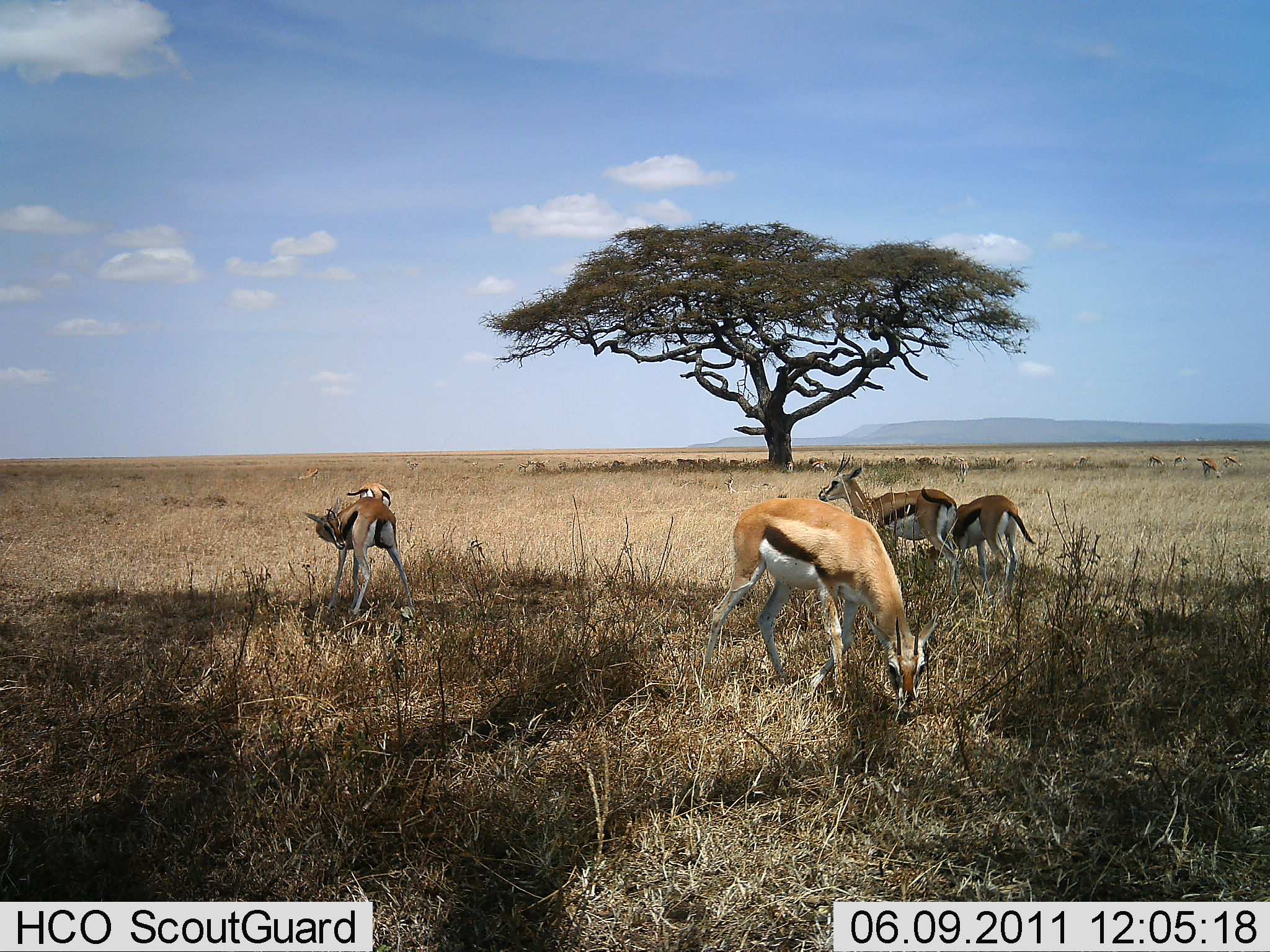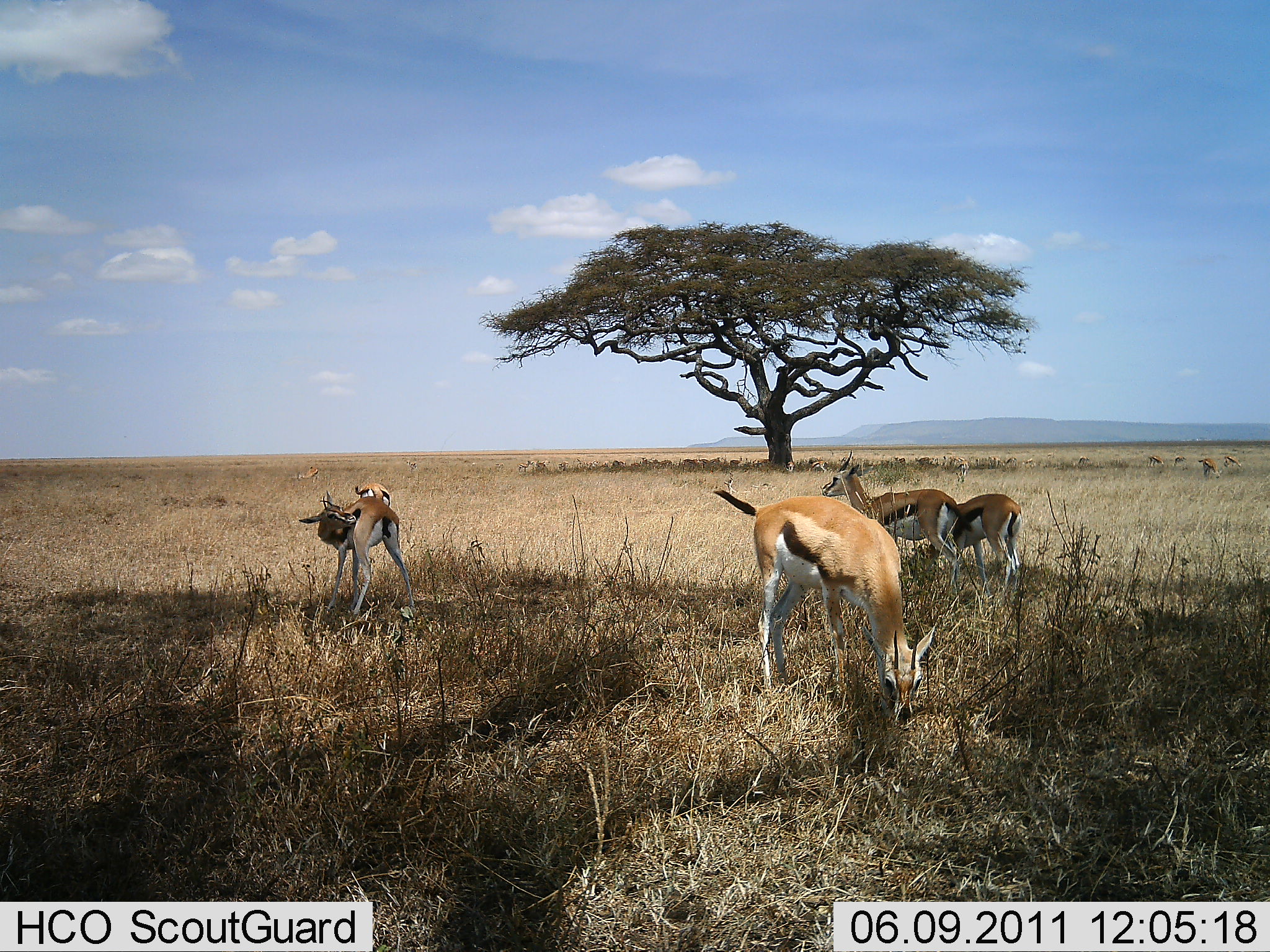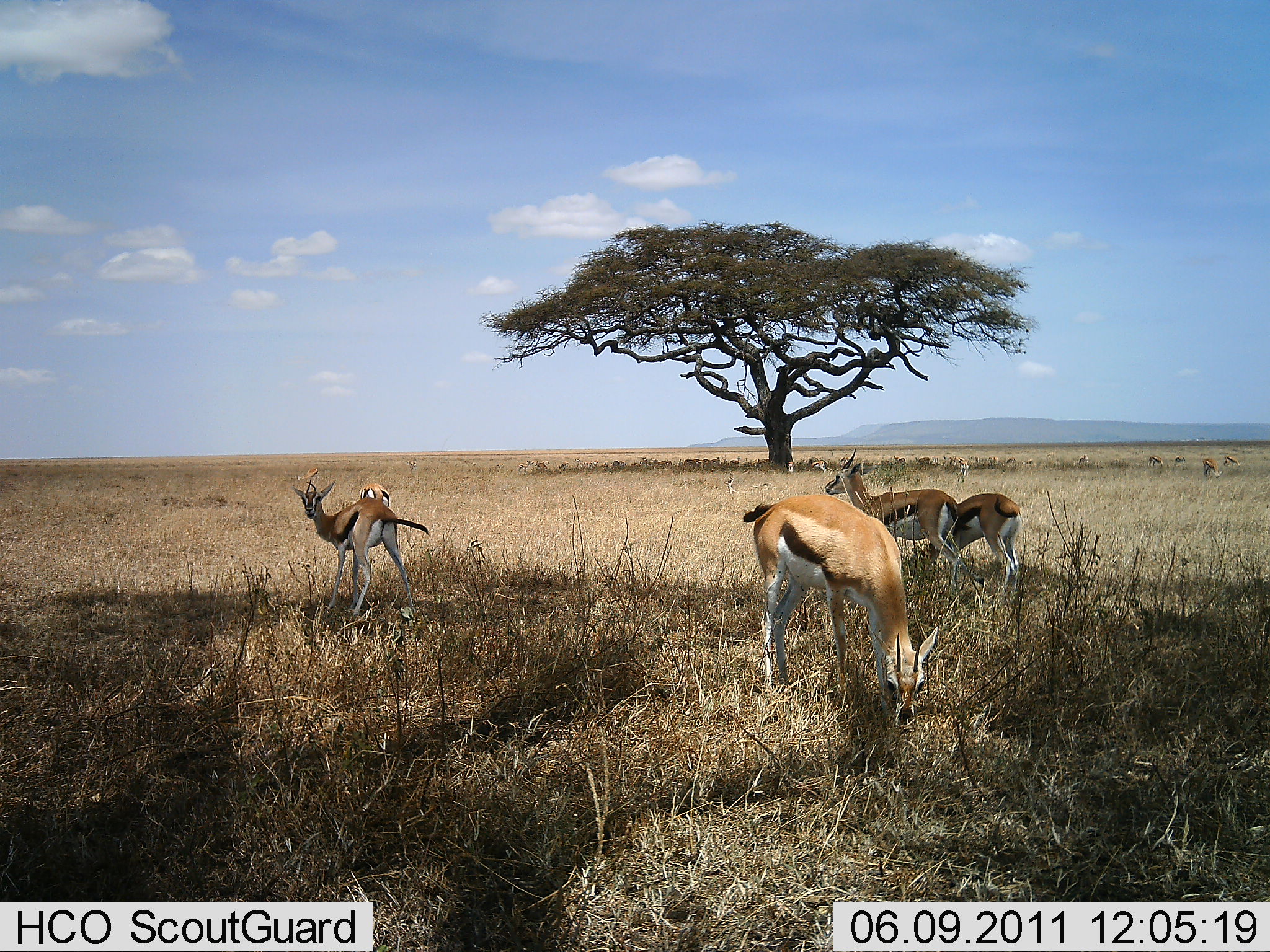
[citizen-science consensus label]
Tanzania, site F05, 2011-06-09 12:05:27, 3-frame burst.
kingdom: Animalia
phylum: Chordata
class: Mammalia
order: Artiodactyla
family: Bovidae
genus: Eudorcas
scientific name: Eudorcas thomsonii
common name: thomson's gazelle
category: gazellethomsons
Gazellethomsons (thomson's gazelle) (Eudorcas thomsonii), count 5. Behavior (volunteer vote fractions): standing 70%, resting 0%, moving 10%, interacting 0%. Young present (vote fraction): 0%. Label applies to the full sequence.